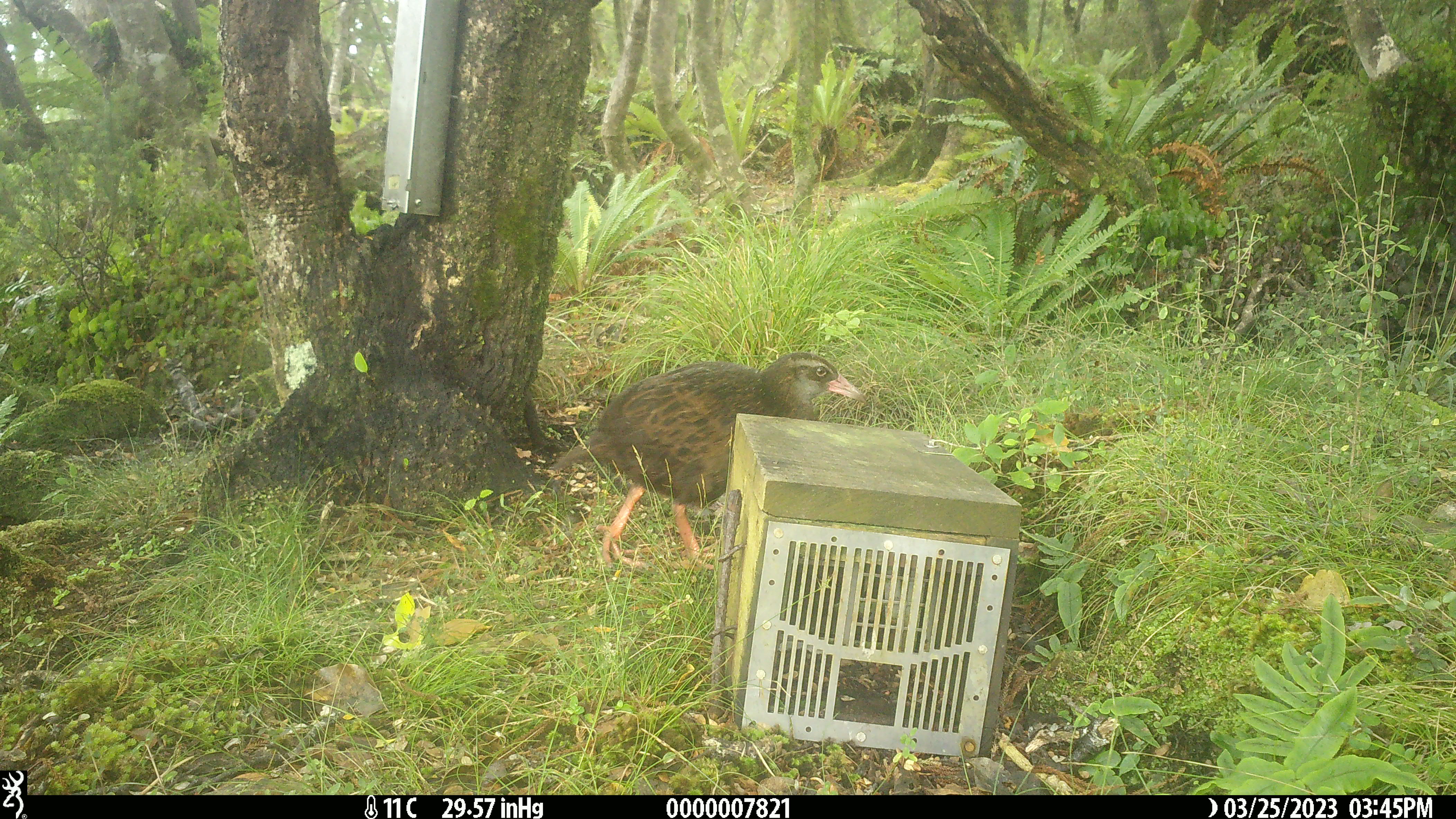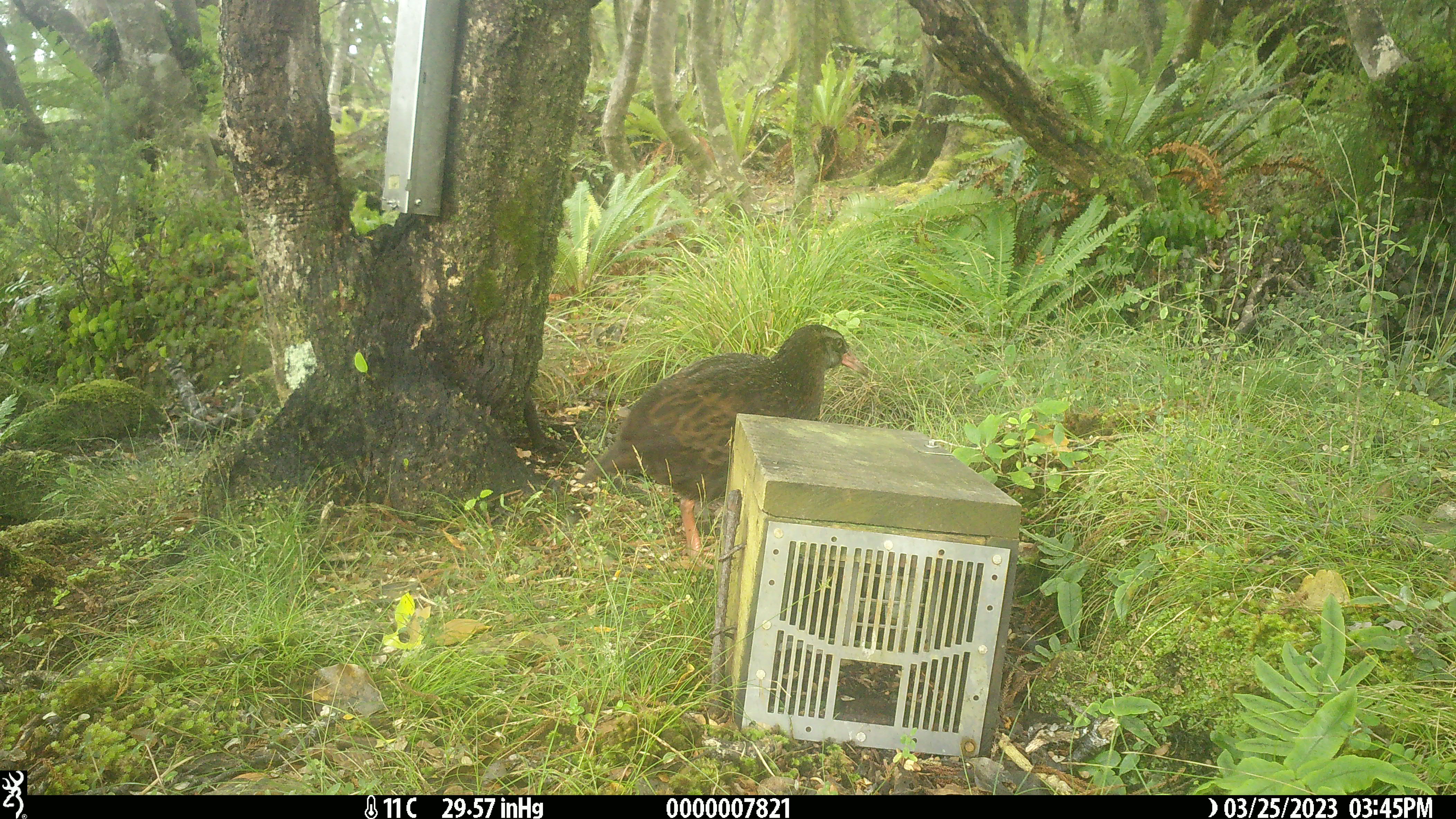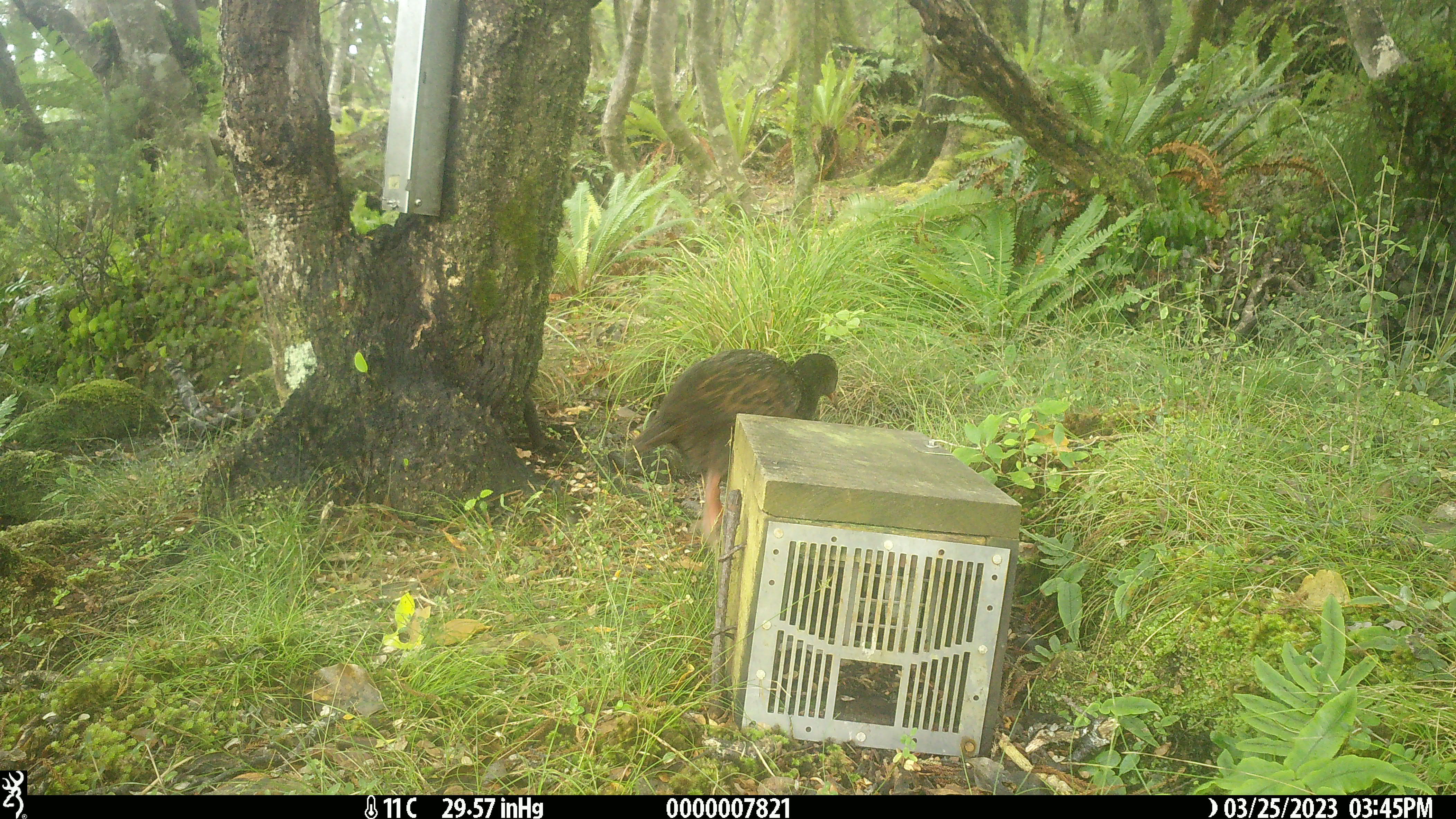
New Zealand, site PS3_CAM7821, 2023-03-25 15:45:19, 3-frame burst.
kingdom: Animalia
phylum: Chordata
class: Aves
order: Gruiformes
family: Rallidae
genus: Gallirallus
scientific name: Gallirallus australis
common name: weka